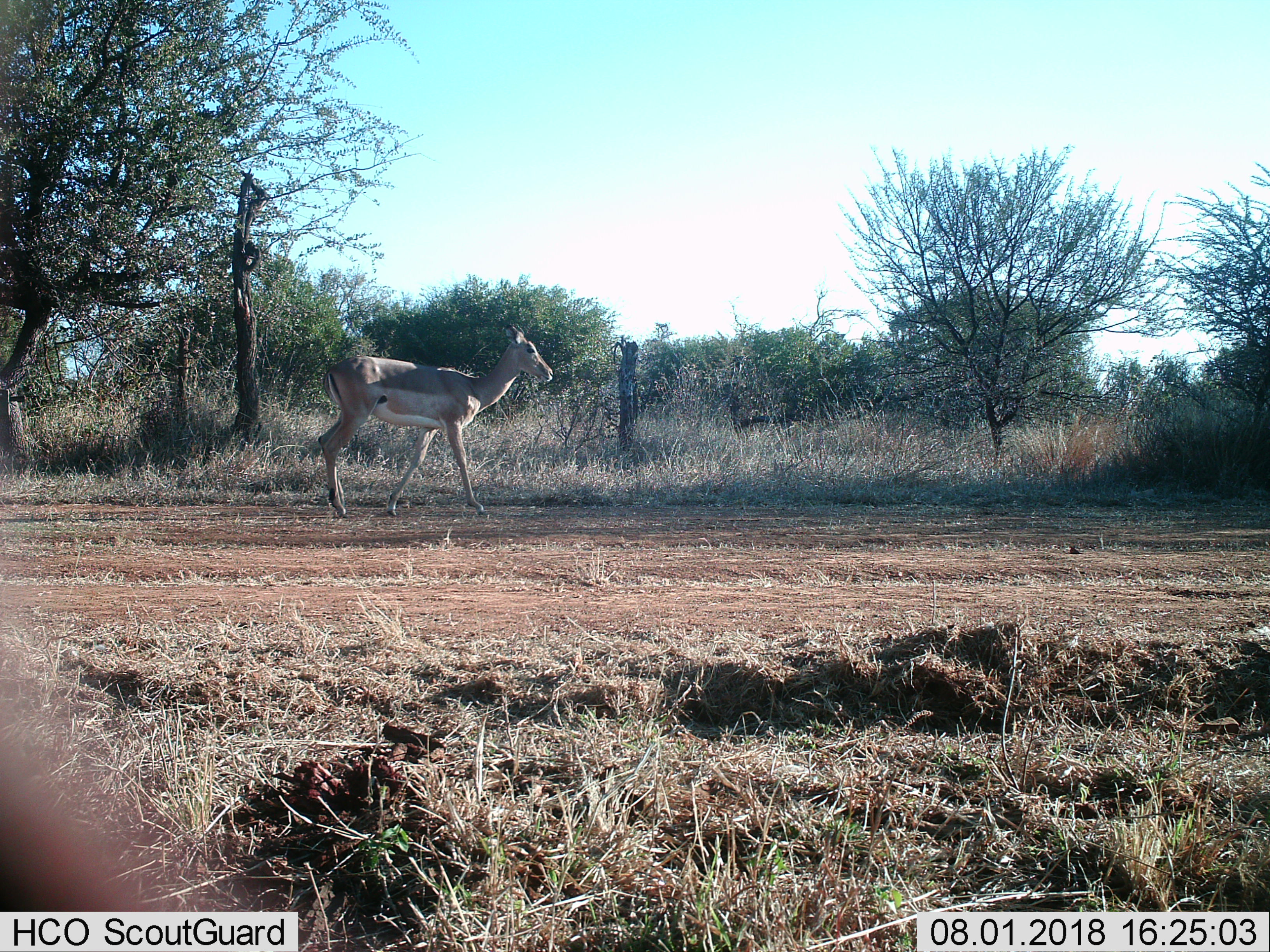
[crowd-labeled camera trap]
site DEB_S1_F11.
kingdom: Animalia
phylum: Chordata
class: Mammalia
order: Artiodactyla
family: Bovidae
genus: Aepyceros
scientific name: Aepyceros melampus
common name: impala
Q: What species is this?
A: Impala (Aepyceros melampus).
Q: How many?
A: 1.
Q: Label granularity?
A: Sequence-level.